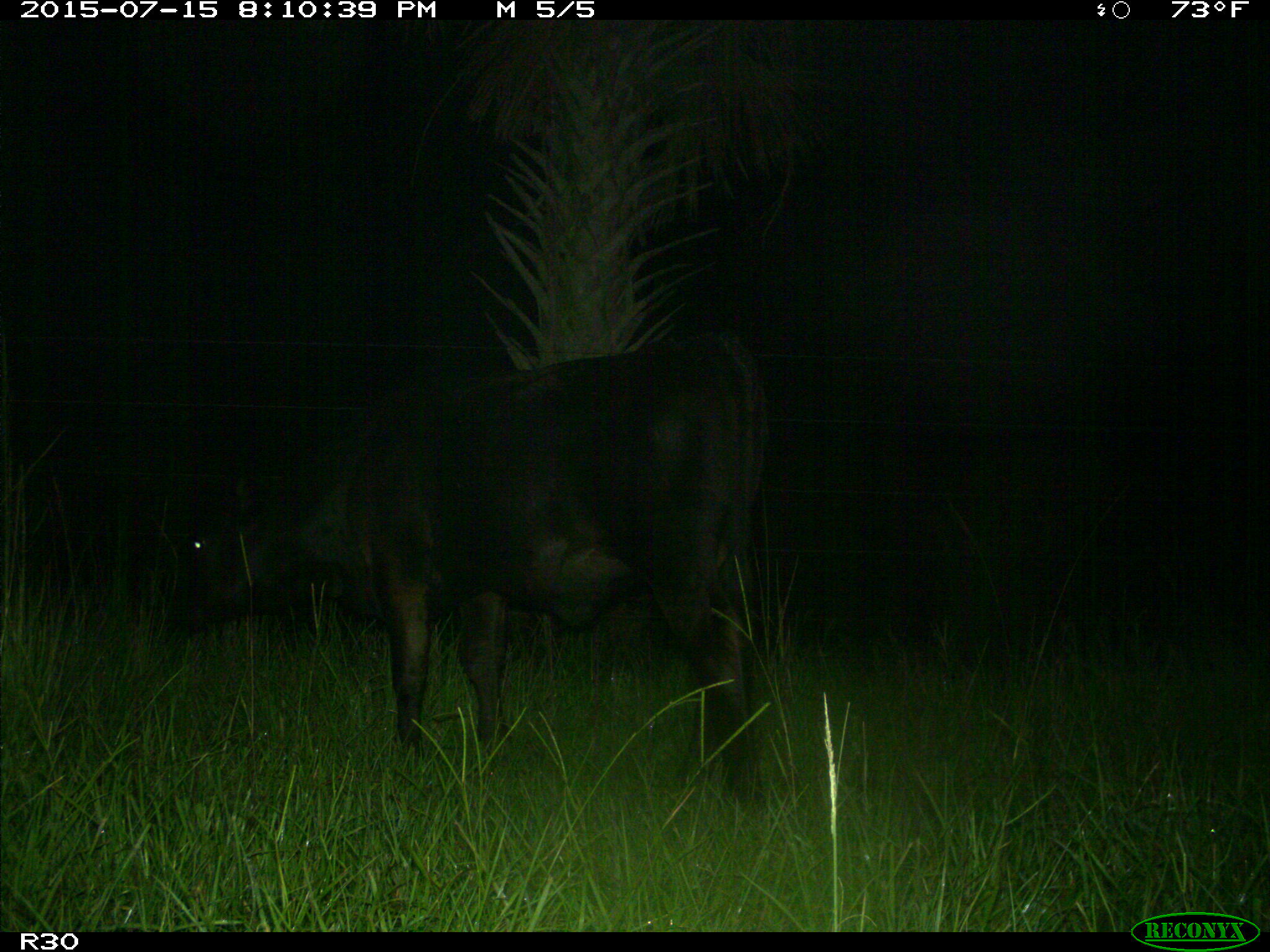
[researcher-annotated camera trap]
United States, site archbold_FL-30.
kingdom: Animalia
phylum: Chordata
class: Mammalia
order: Artiodactyla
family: Bovidae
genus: Bos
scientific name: Bos taurus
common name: domestic cow